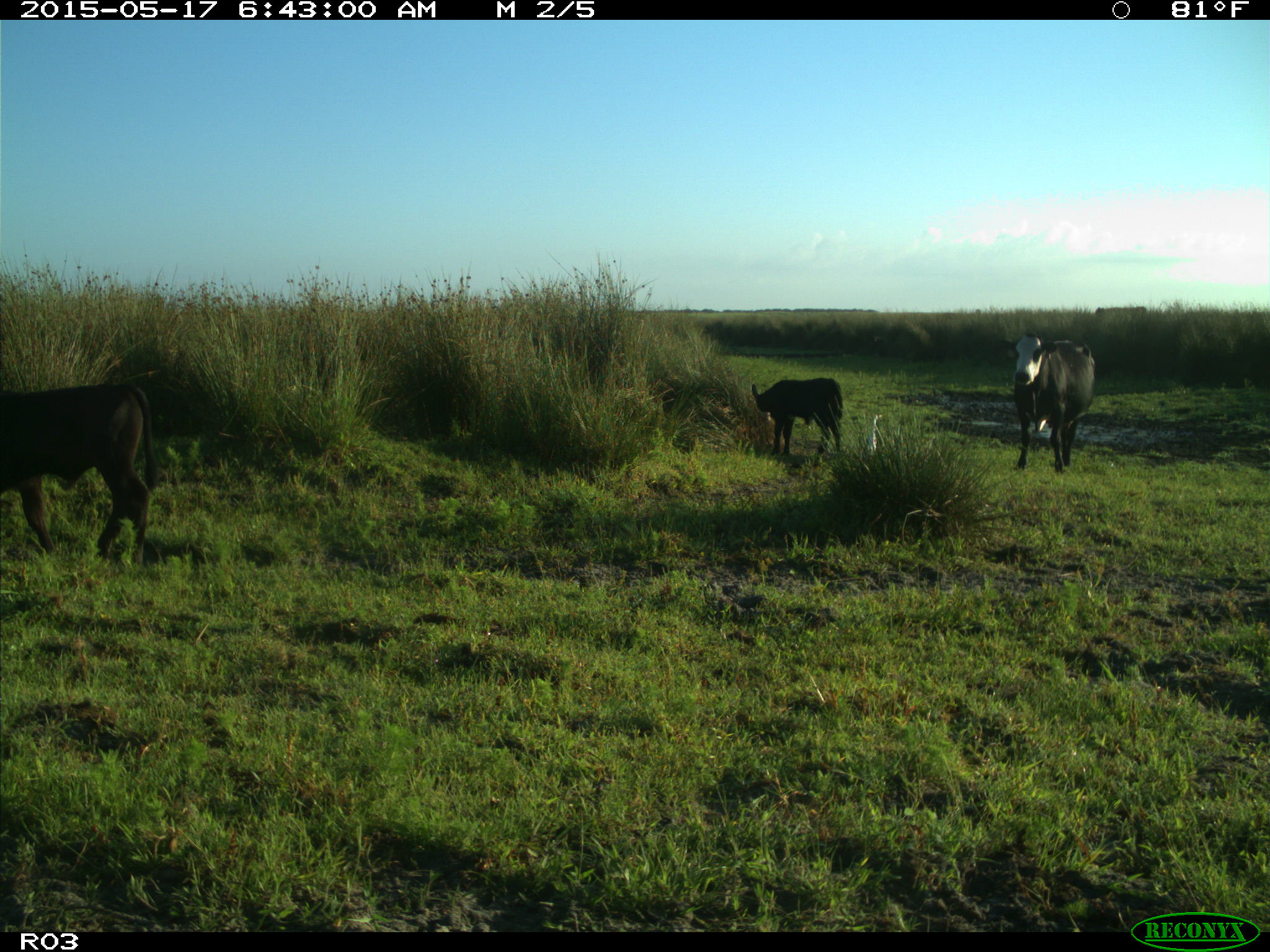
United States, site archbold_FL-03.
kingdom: Animalia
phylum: Chordata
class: Mammalia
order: Artiodactyla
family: Bovidae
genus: Bos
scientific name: Bos taurus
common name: domestic cow